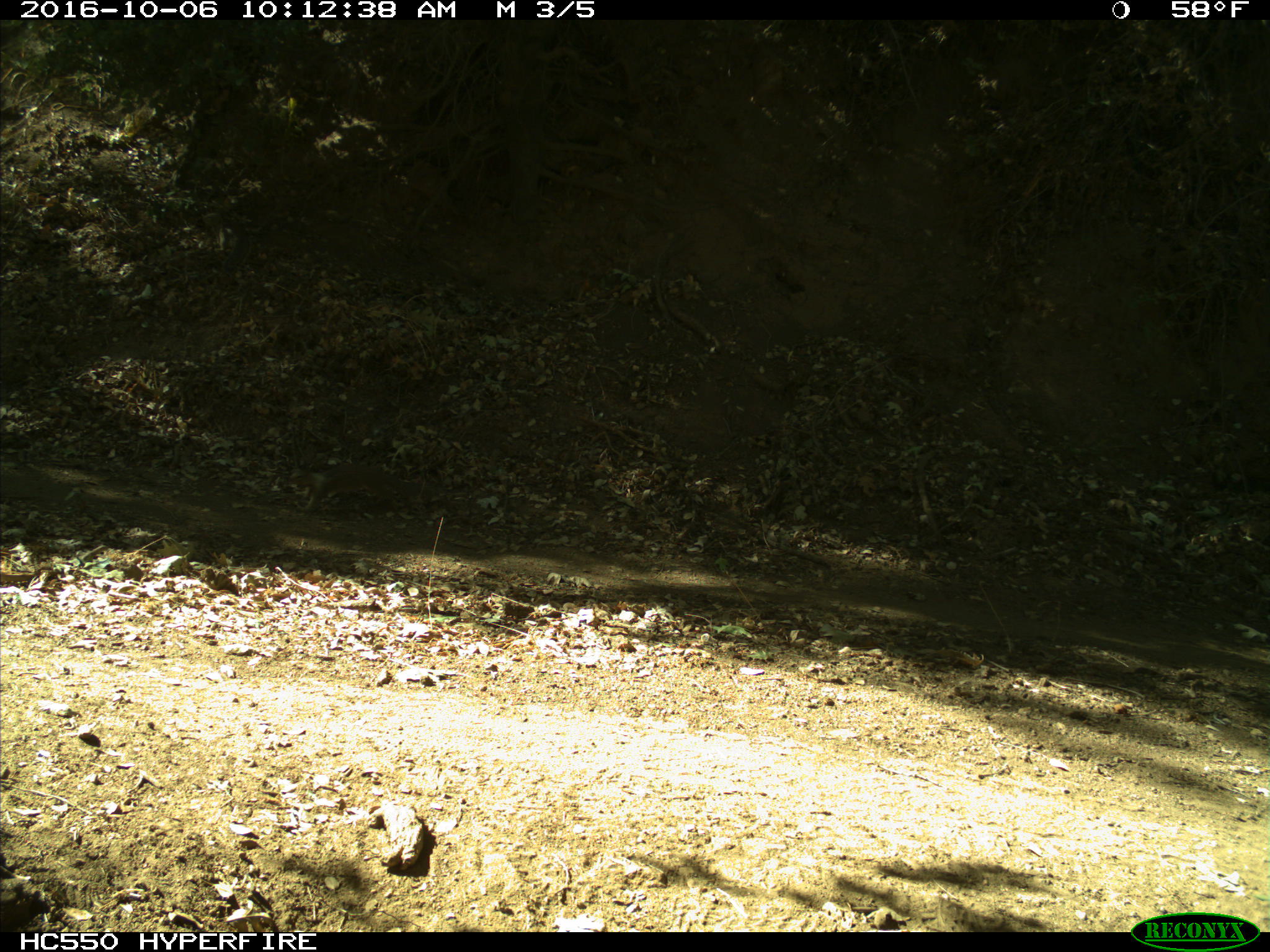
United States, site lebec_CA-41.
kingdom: Animalia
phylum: Chordata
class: Mammalia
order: Rodentia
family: Sciuridae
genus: Otospermophilus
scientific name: Otospermophilus beecheyi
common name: california ground squirrel